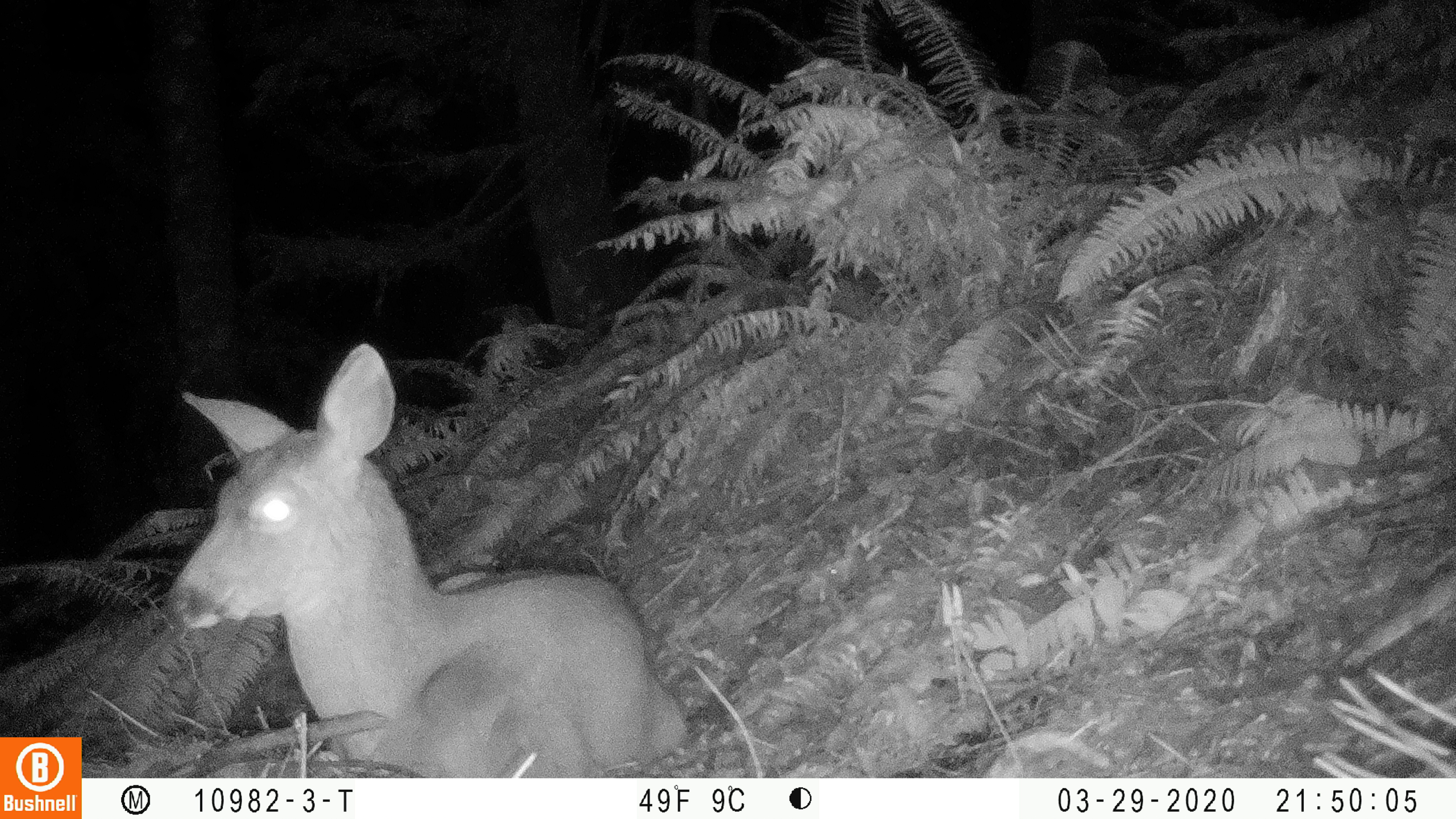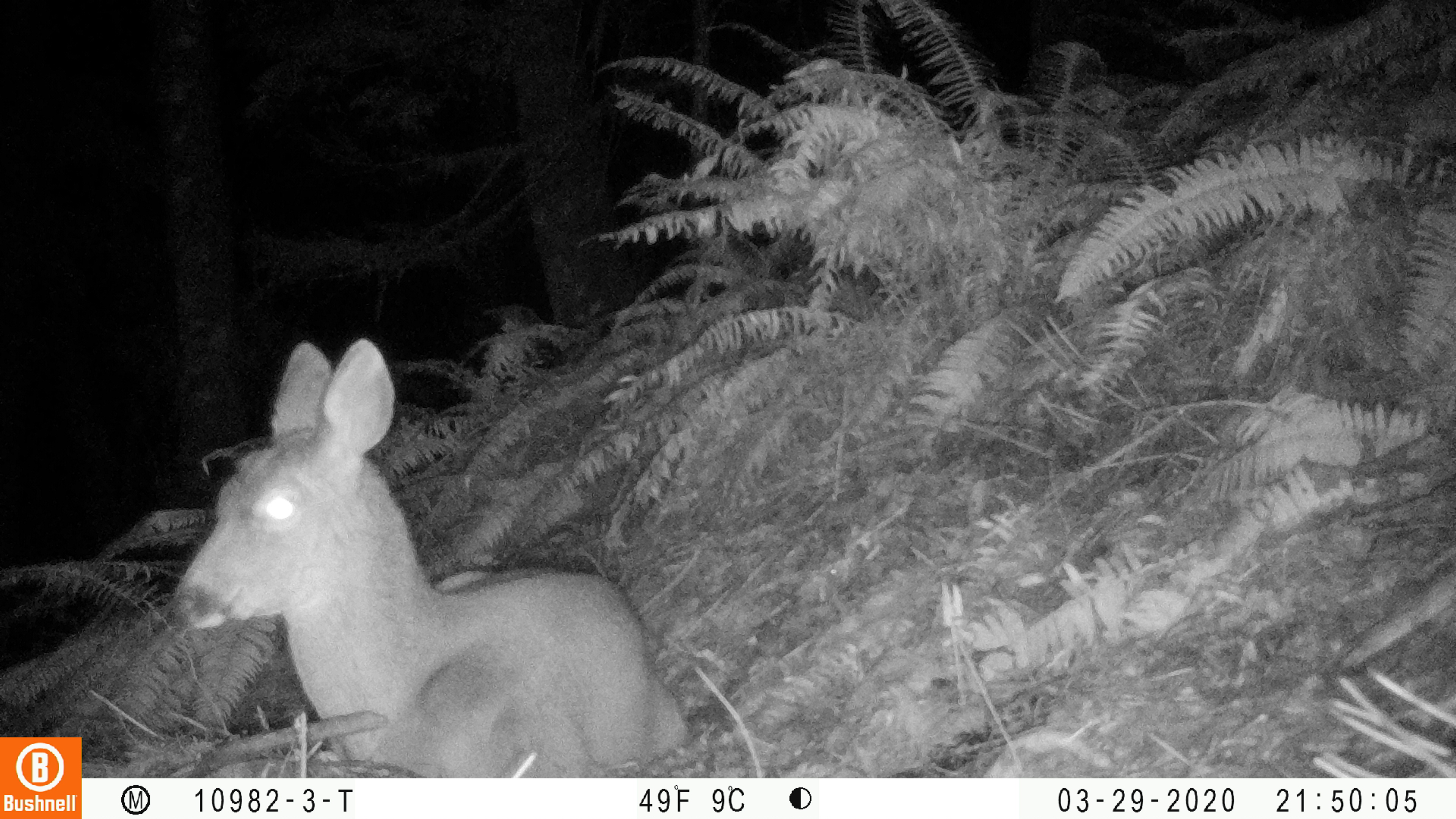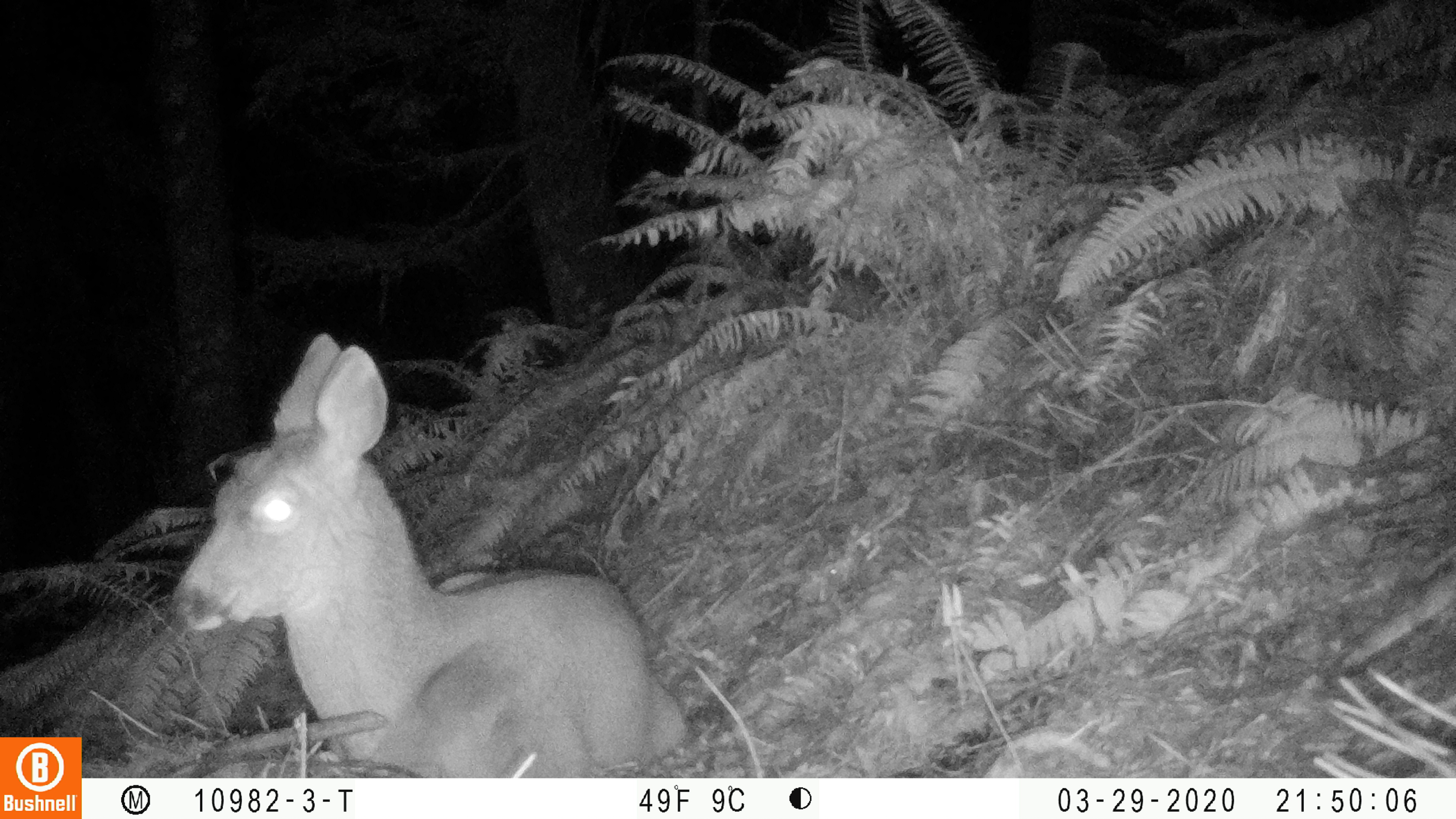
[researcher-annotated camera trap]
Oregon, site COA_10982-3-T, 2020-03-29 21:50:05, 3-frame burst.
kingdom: Animalia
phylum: Chordata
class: Mammalia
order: Artiodactyla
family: Cervidae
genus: Odocoileus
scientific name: Odocoileus hemionus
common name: black-tailed deer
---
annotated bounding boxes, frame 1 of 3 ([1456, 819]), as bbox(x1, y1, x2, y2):
black-tailed deer: bbox(165, 336, 694, 766)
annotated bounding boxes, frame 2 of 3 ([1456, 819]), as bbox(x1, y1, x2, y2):
black-tailed deer: bbox(165, 328, 702, 770)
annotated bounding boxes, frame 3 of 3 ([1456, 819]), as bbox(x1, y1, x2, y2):
black-tailed deer: bbox(169, 325, 704, 774)